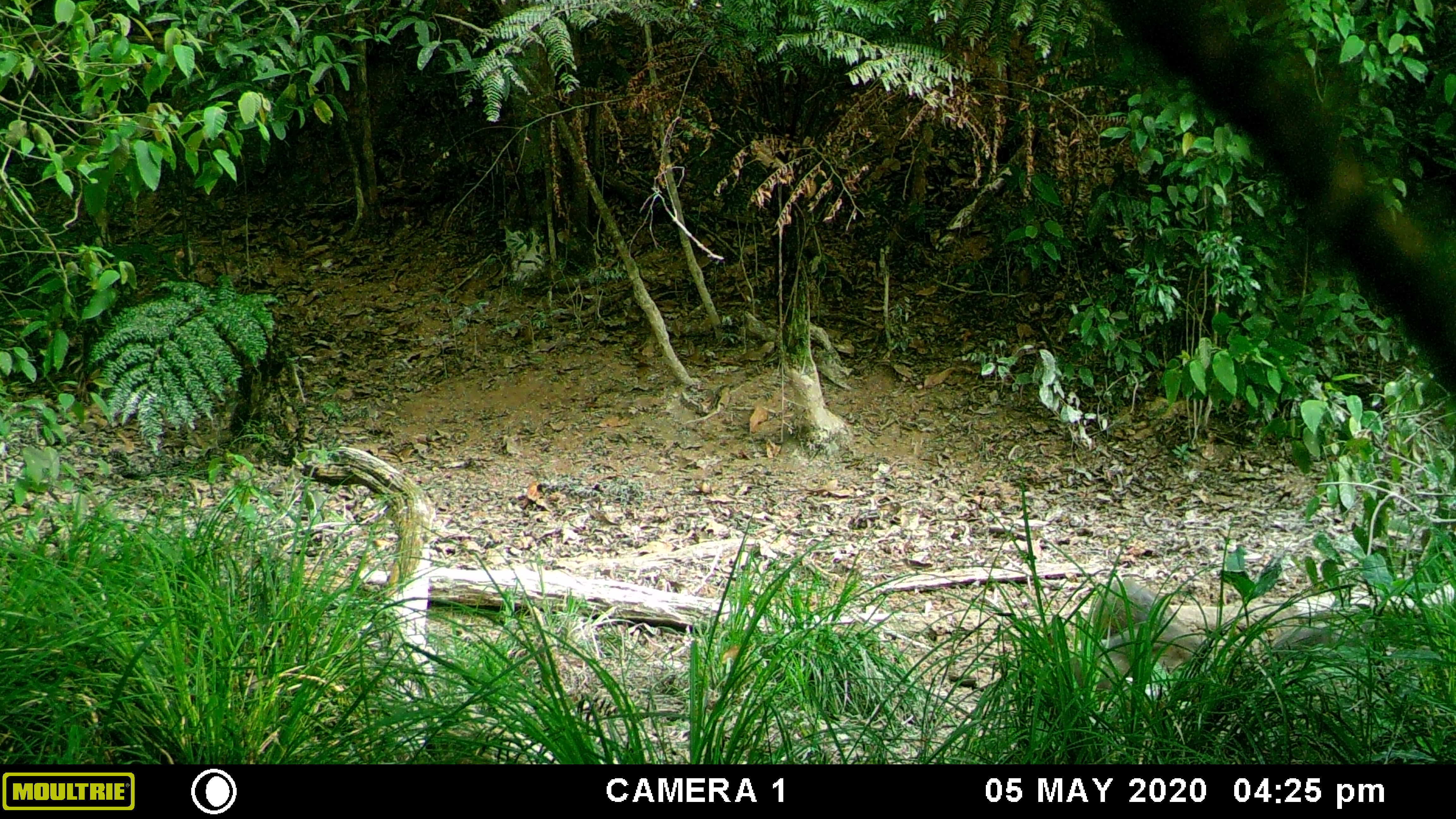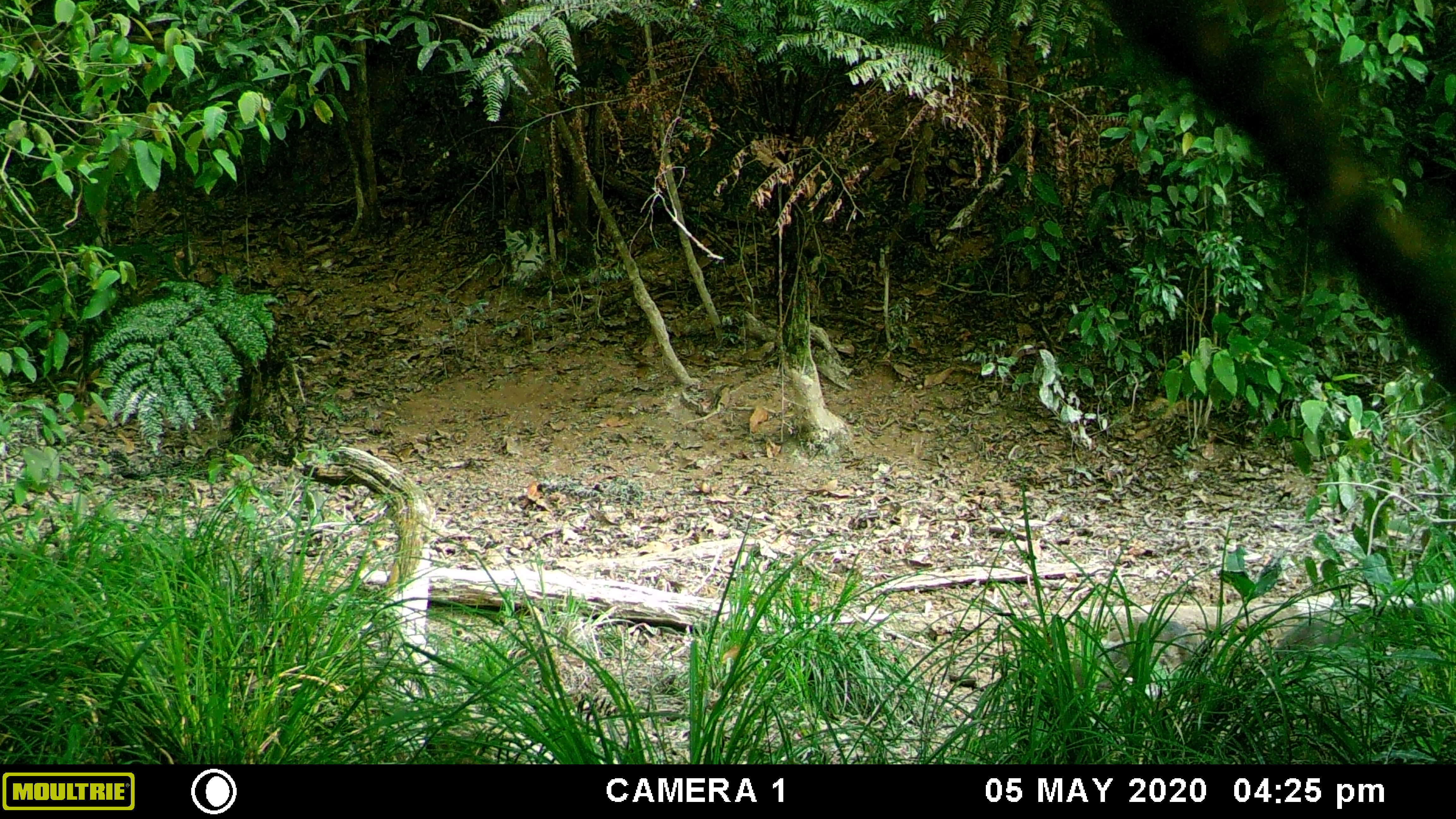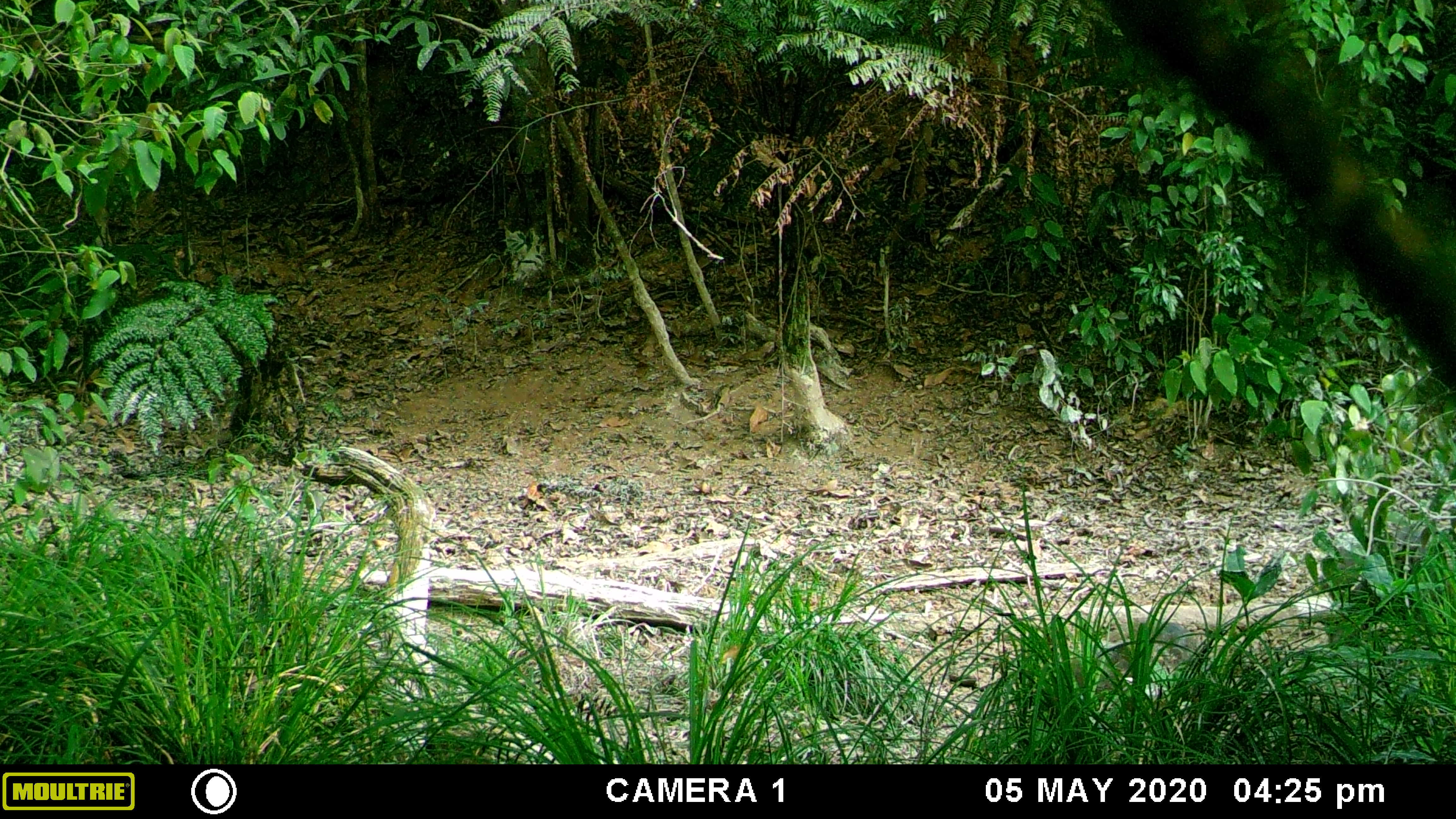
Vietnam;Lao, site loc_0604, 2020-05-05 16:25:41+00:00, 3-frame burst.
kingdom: Animalia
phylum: Chordata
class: Mammalia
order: Artiodactyla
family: Suidae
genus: Sus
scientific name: Sus scrofa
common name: eurasian wild pig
Eurasian wild pig (Sus scrofa). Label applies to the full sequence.